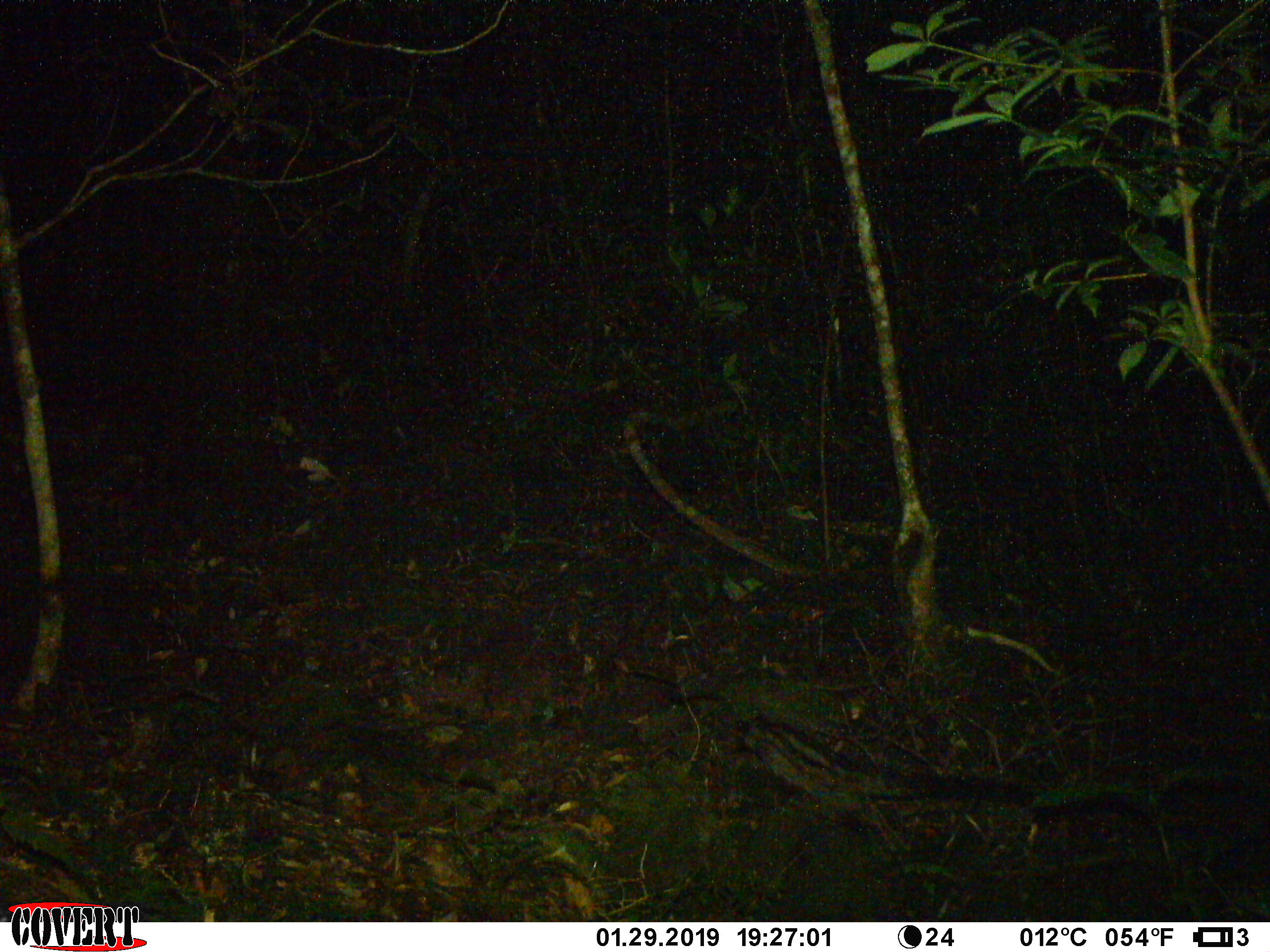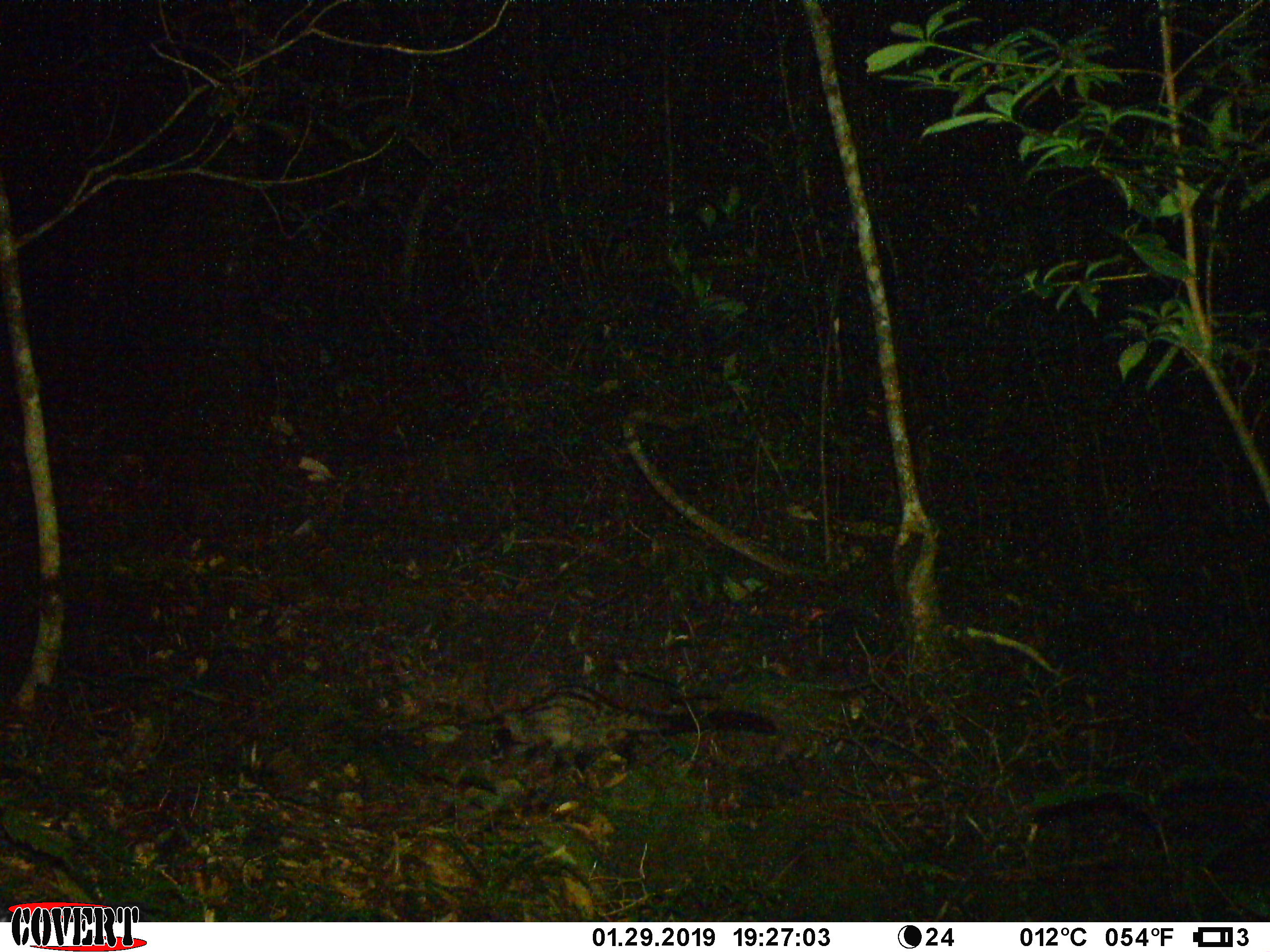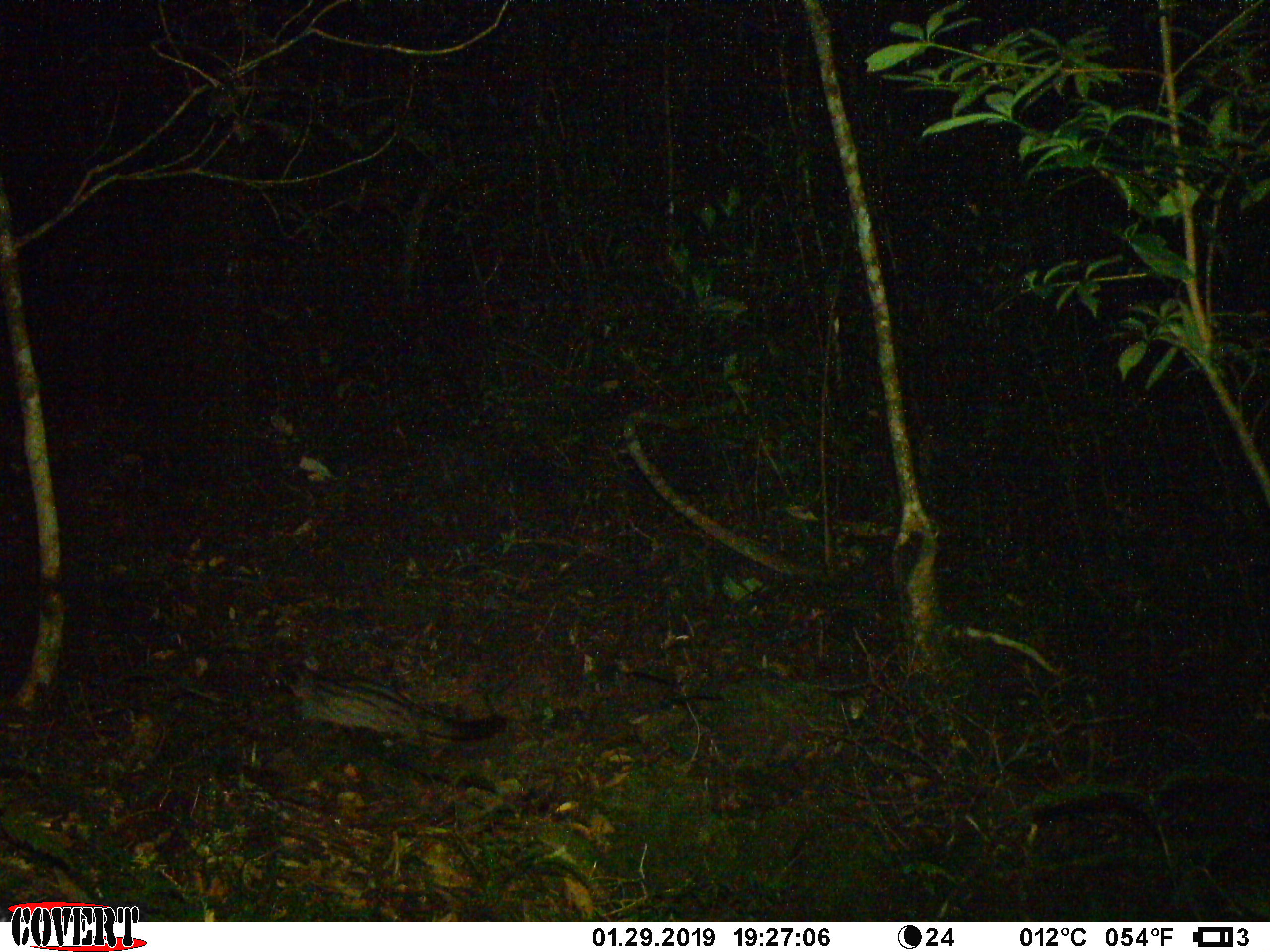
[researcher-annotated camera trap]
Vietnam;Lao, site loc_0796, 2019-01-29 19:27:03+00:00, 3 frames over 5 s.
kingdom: Animalia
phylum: Chordata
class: Mammalia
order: Carnivora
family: Viverridae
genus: Paradoxurus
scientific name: Paradoxurus hermaphroditus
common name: common palm civet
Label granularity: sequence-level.